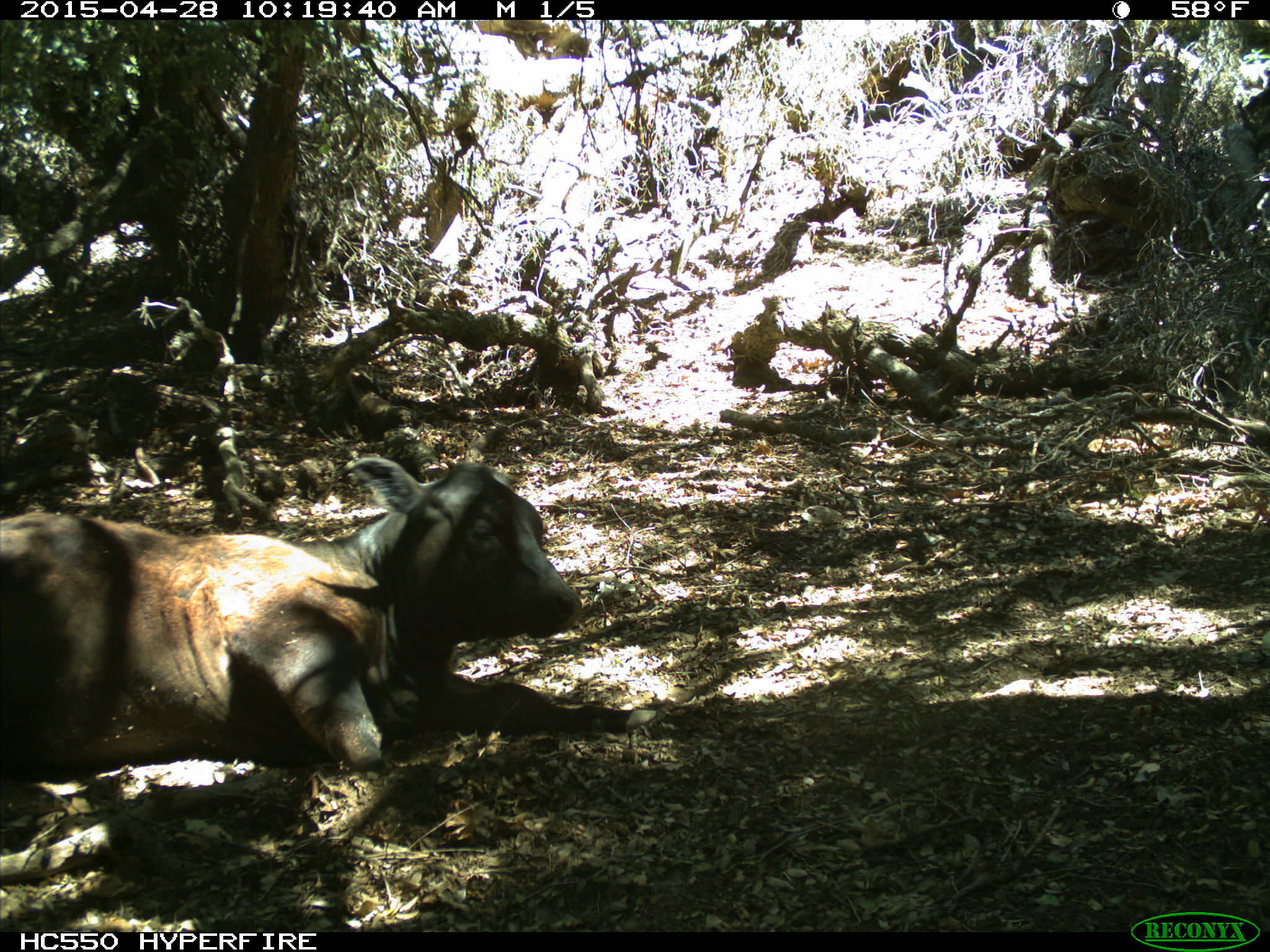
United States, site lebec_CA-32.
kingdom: Animalia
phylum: Chordata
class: Mammalia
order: Artiodactyla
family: Bovidae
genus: Bos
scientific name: Bos taurus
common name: domestic cow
Bos taurus (domestic cow).